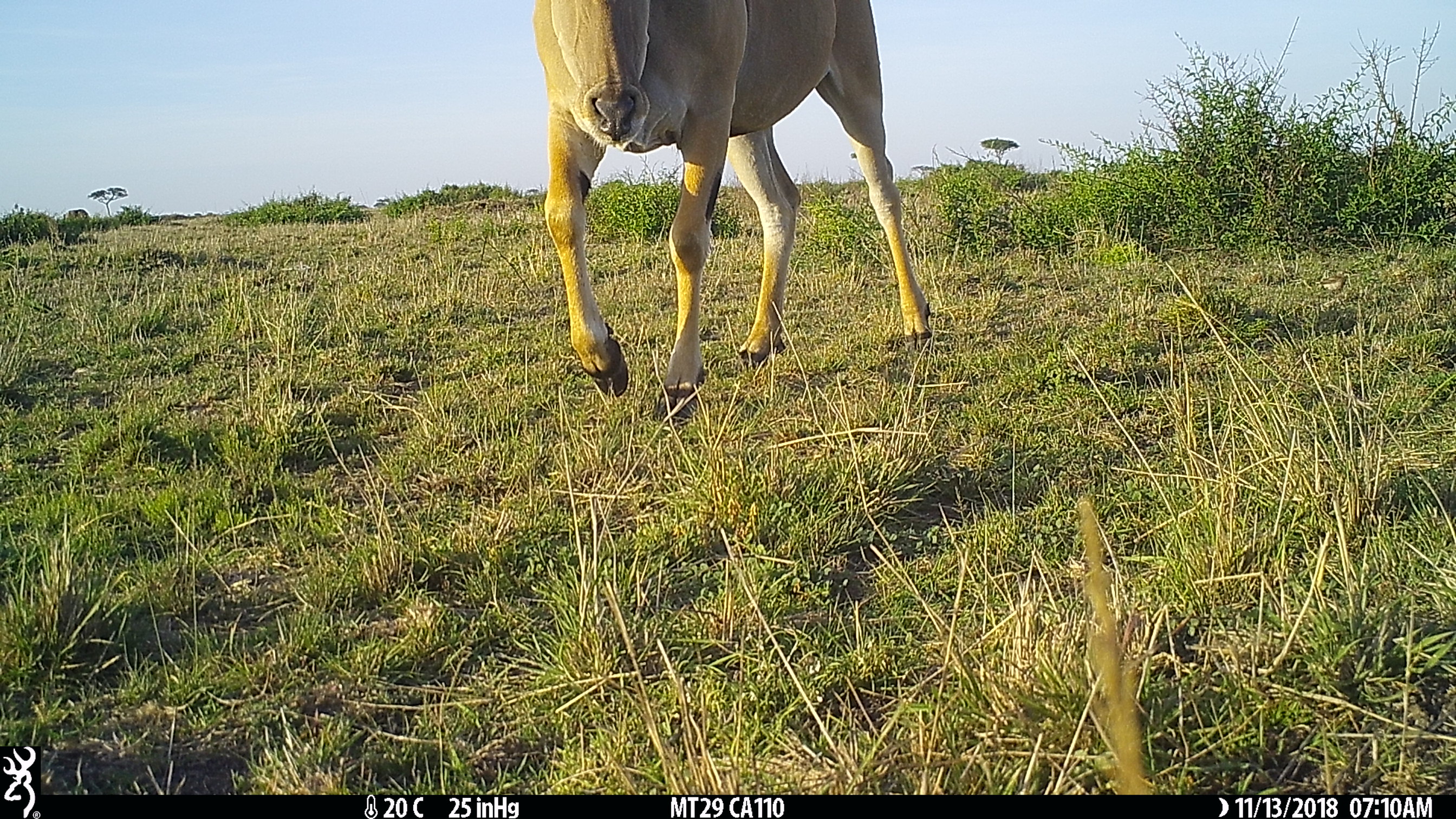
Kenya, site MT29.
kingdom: Animalia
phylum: Chordata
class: Mammalia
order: Artiodactyla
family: Bovidae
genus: Tragelaphus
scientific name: Tragelaphus oryx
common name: eland